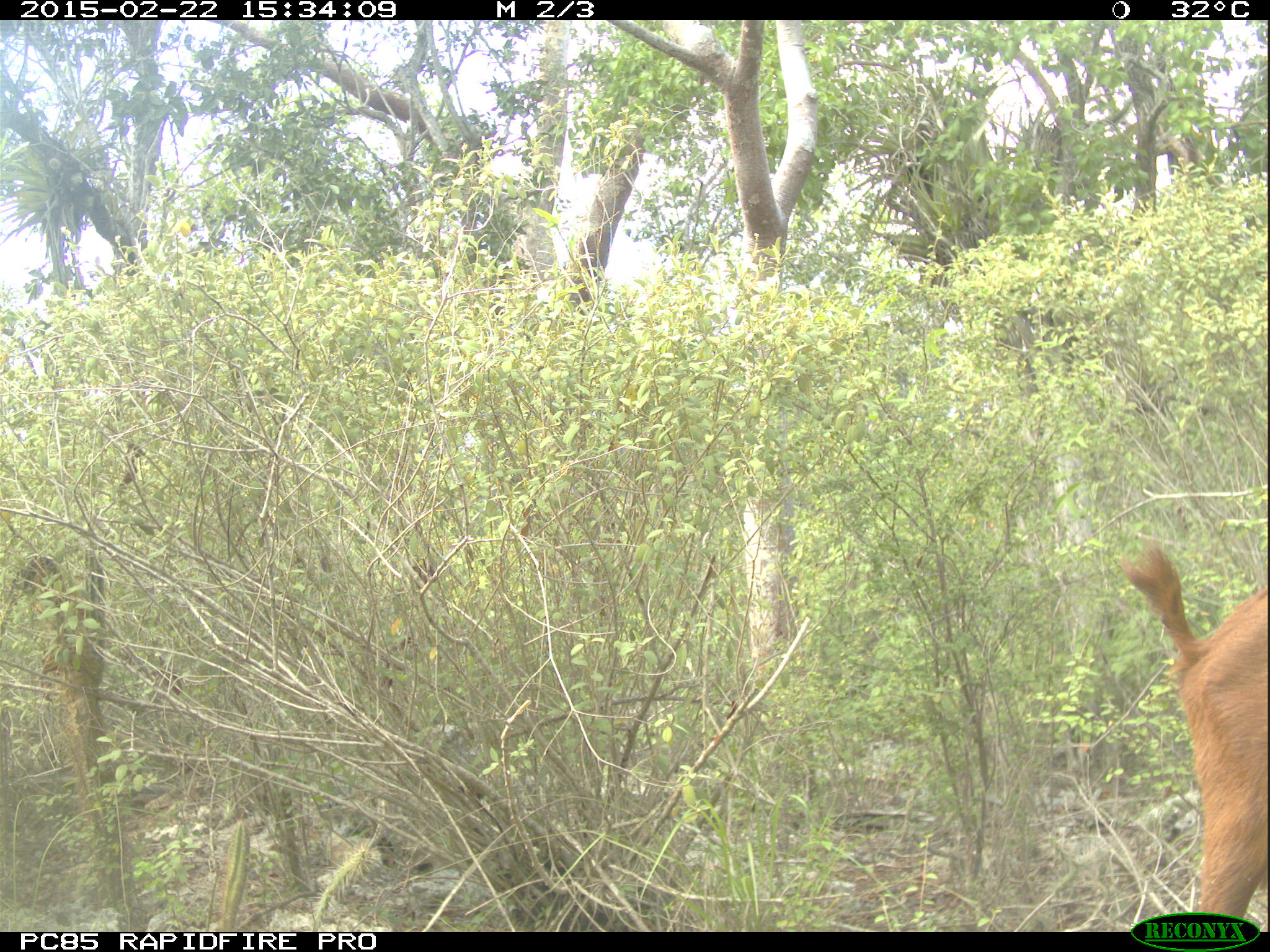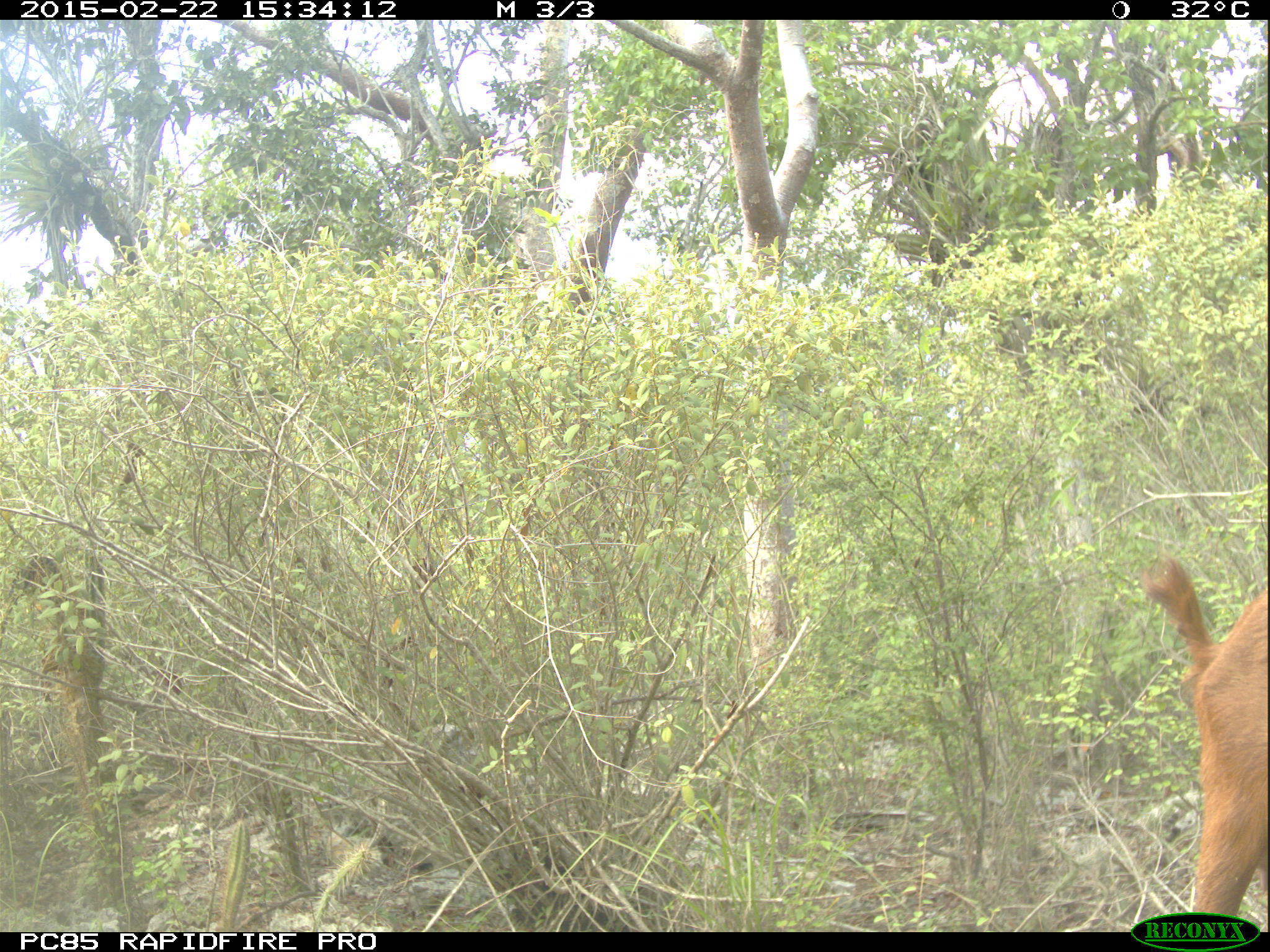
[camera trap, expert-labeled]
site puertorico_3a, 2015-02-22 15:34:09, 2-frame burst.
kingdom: Animalia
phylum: Chordata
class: Mammalia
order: Artiodactyla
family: Bovidae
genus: Capra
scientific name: Capra hircus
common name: goat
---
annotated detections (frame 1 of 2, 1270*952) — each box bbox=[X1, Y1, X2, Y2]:
goat: bbox=[1121, 545, 1267, 927]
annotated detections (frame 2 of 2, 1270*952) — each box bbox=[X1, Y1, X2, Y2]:
goat: bbox=[1137, 555, 1267, 930]